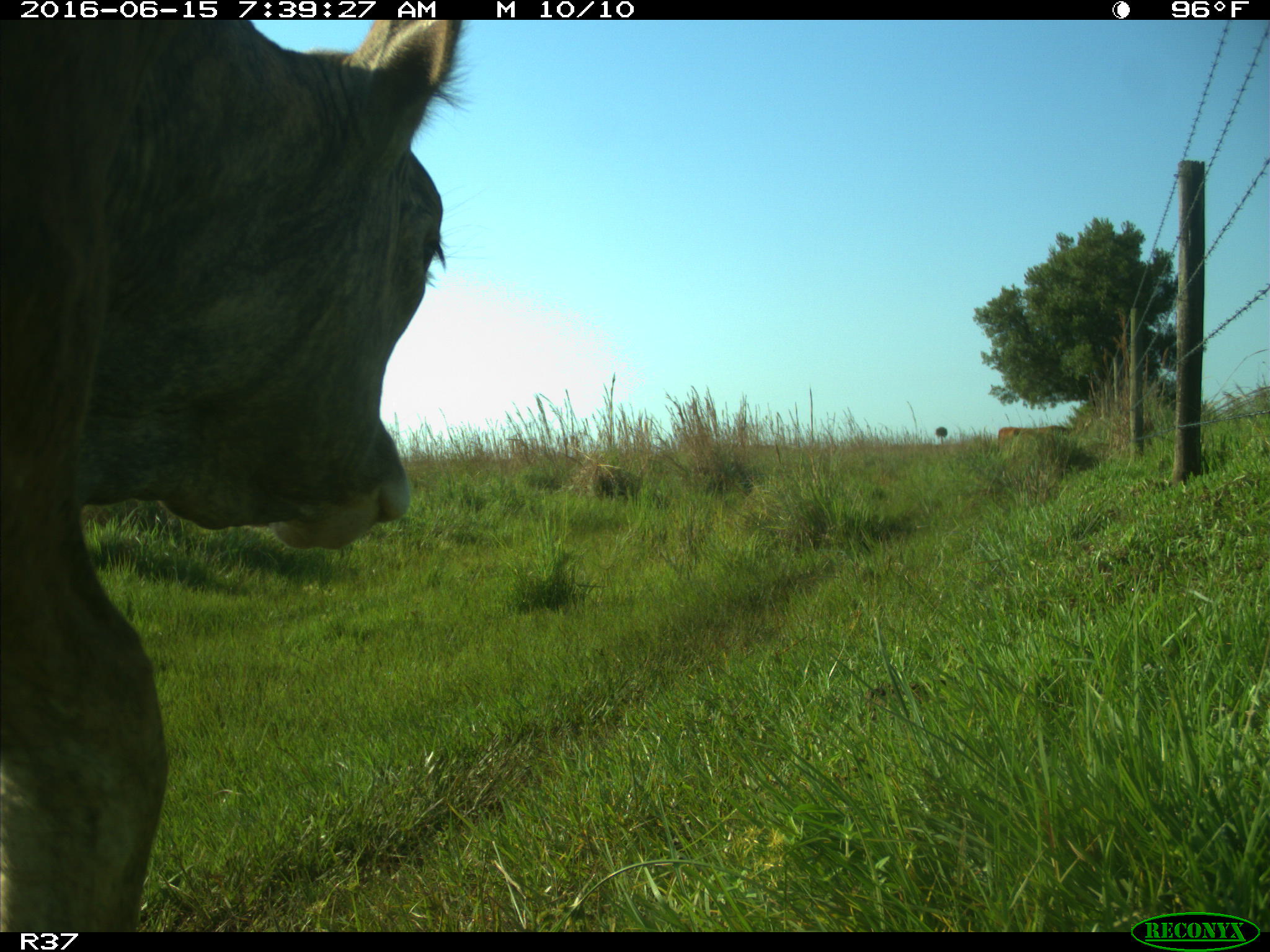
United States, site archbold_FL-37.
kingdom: Animalia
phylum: Chordata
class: Mammalia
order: Artiodactyla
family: Bovidae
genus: Bos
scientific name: Bos taurus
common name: domestic cow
Bos taurus (domestic cow).